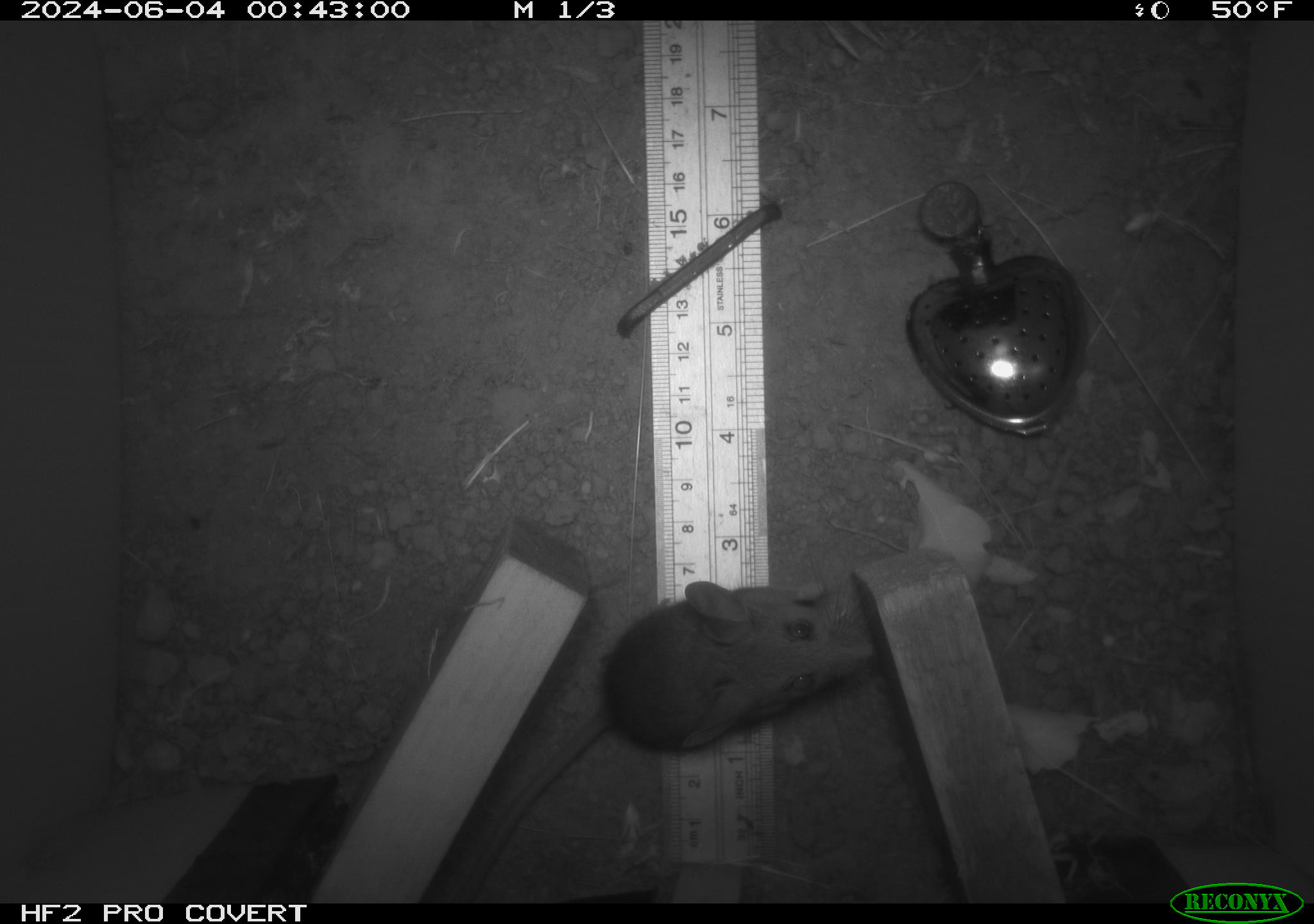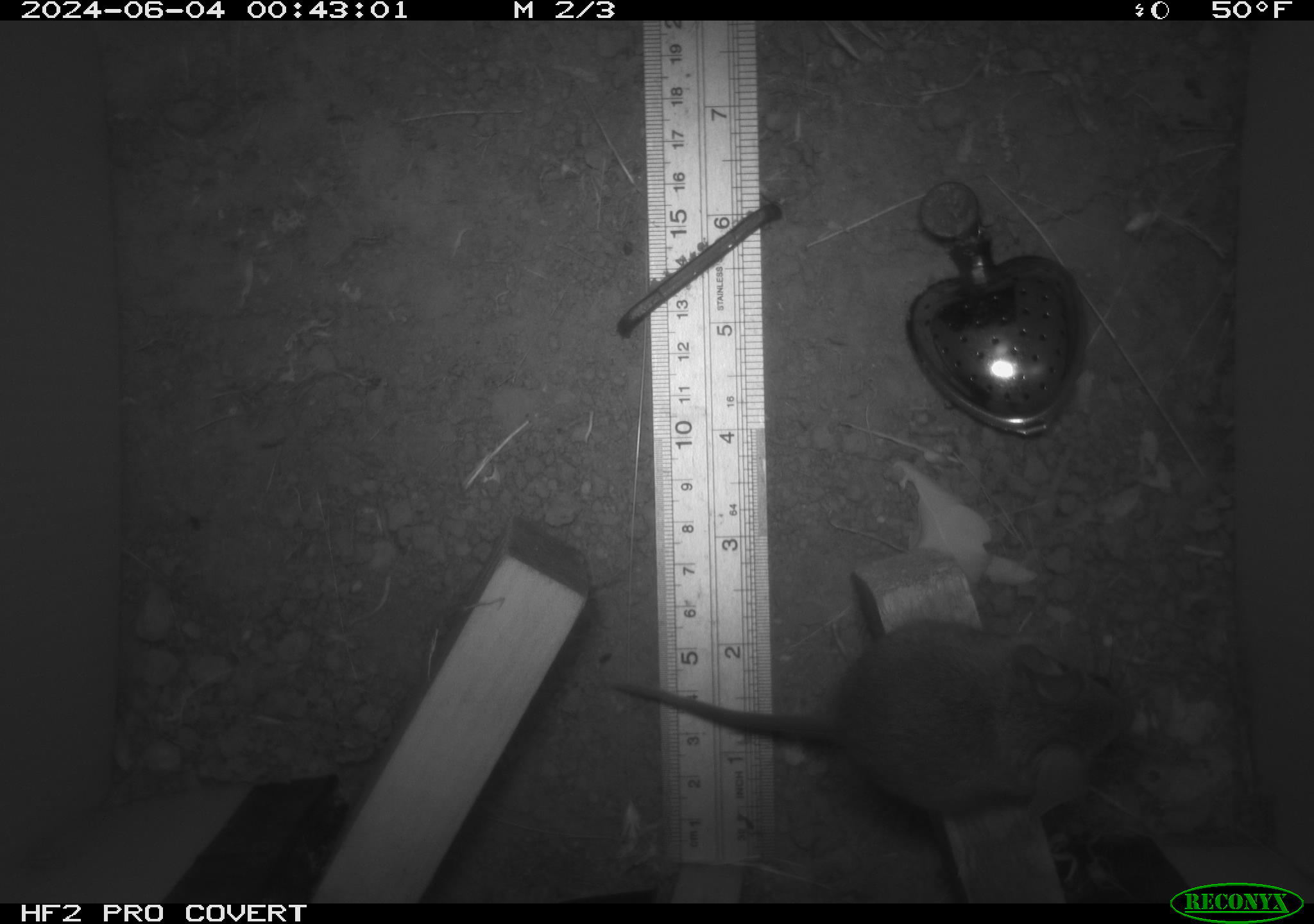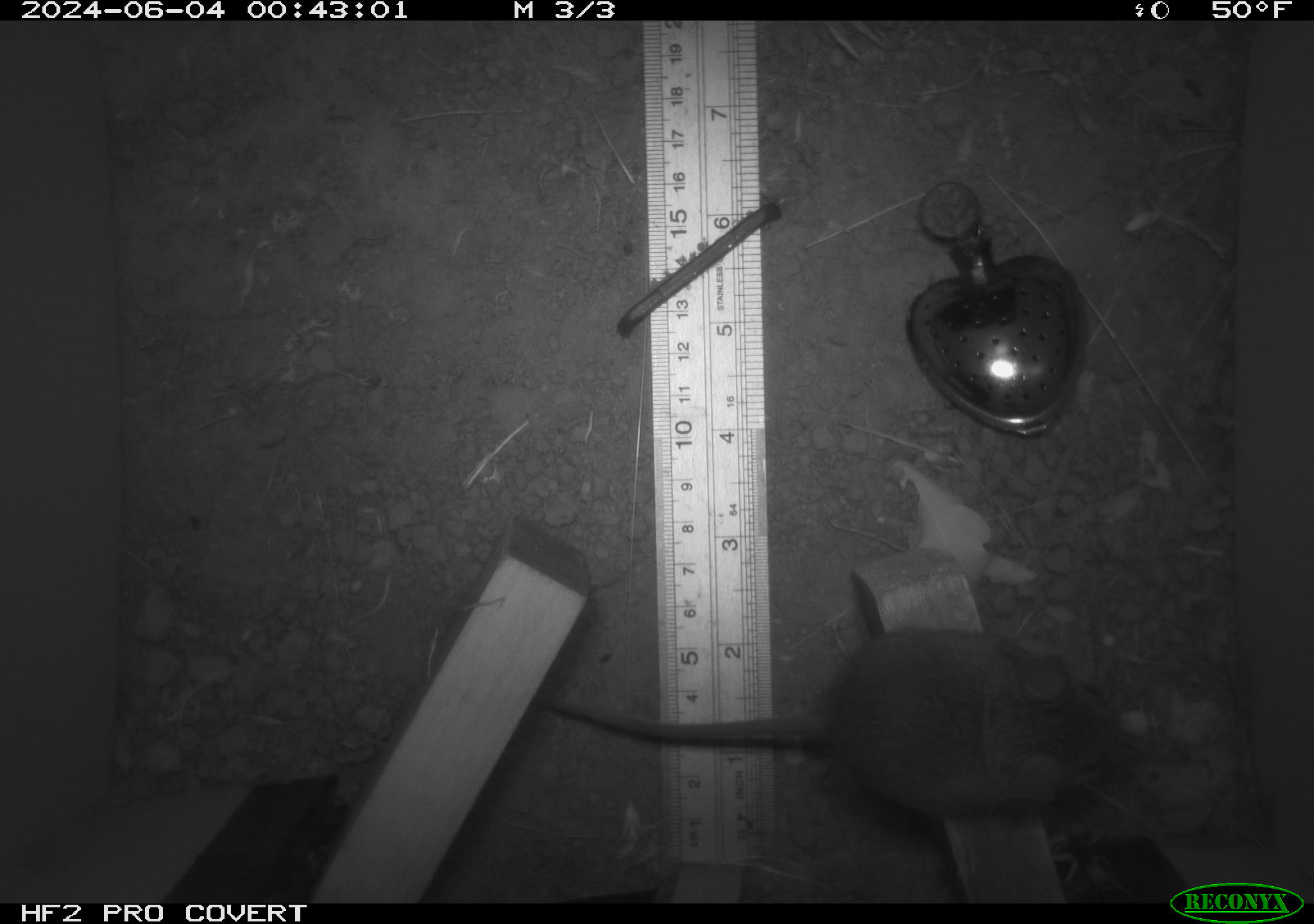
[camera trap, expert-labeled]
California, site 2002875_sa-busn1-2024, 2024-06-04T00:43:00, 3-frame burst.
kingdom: Animalia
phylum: Chordata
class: Mammalia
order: Rodentia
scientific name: Rodentia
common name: mouse species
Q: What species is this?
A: Mouse species (Rodentia).